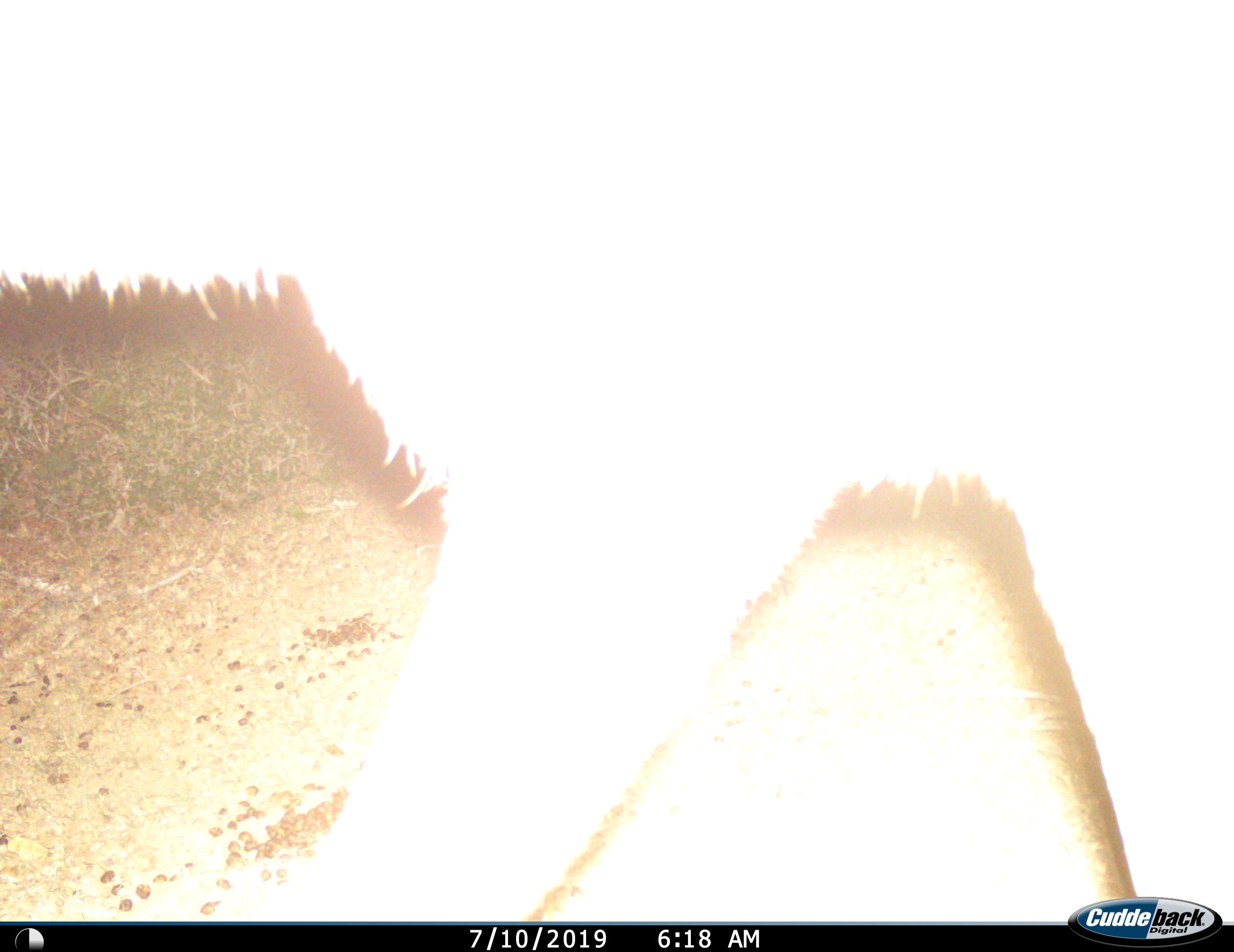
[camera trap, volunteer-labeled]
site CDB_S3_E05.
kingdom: Animalia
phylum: Chordata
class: Mammalia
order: Artiodactyla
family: Bovidae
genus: Tragelaphus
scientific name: Tragelaphus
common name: kudu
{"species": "kudu (Tragelaphus)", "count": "1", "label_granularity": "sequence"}